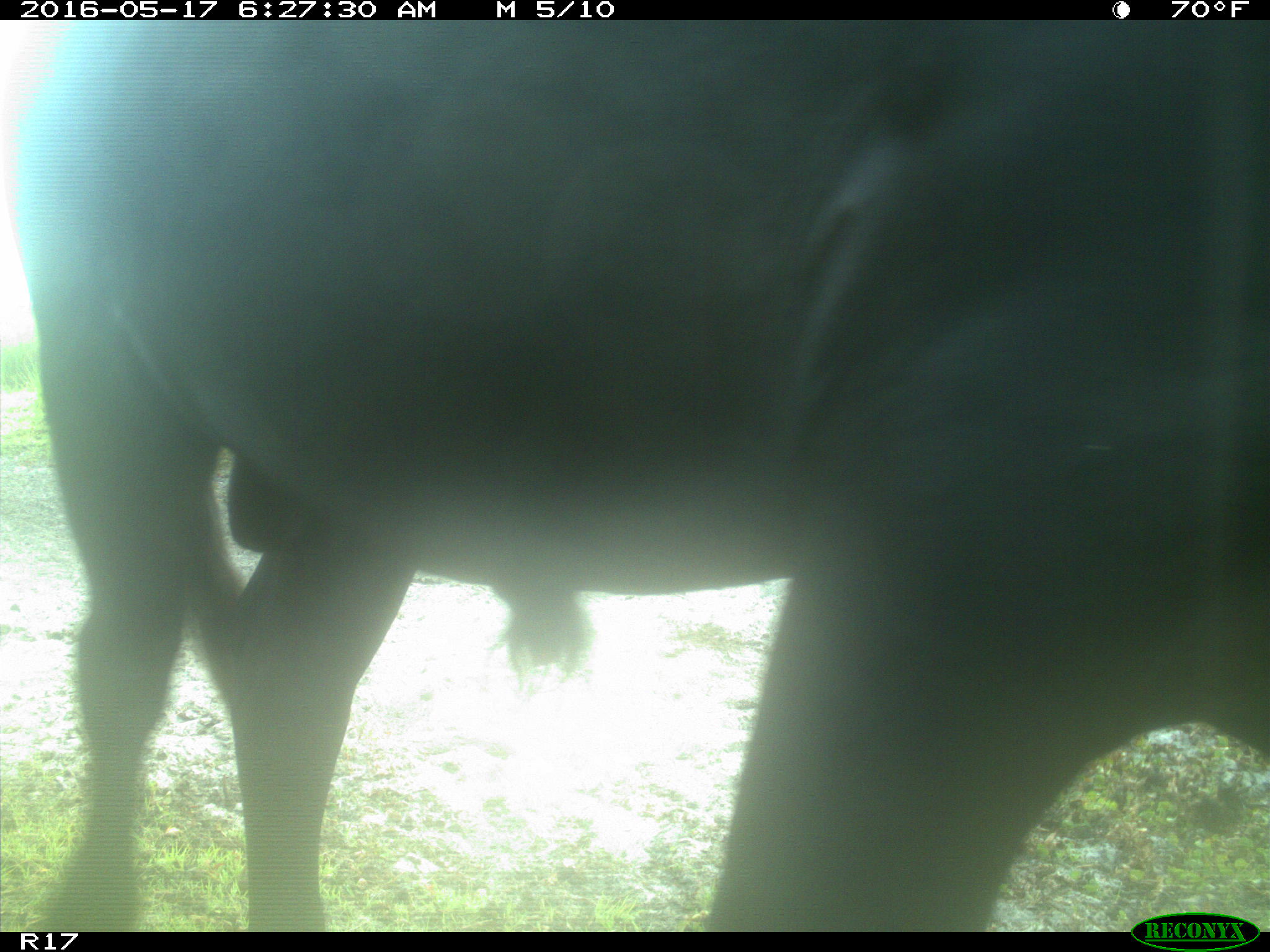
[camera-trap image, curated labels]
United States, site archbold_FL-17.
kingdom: Animalia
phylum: Chordata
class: Mammalia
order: Artiodactyla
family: Bovidae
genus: Bos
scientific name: Bos taurus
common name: domestic cow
Bos taurus (domestic cow).